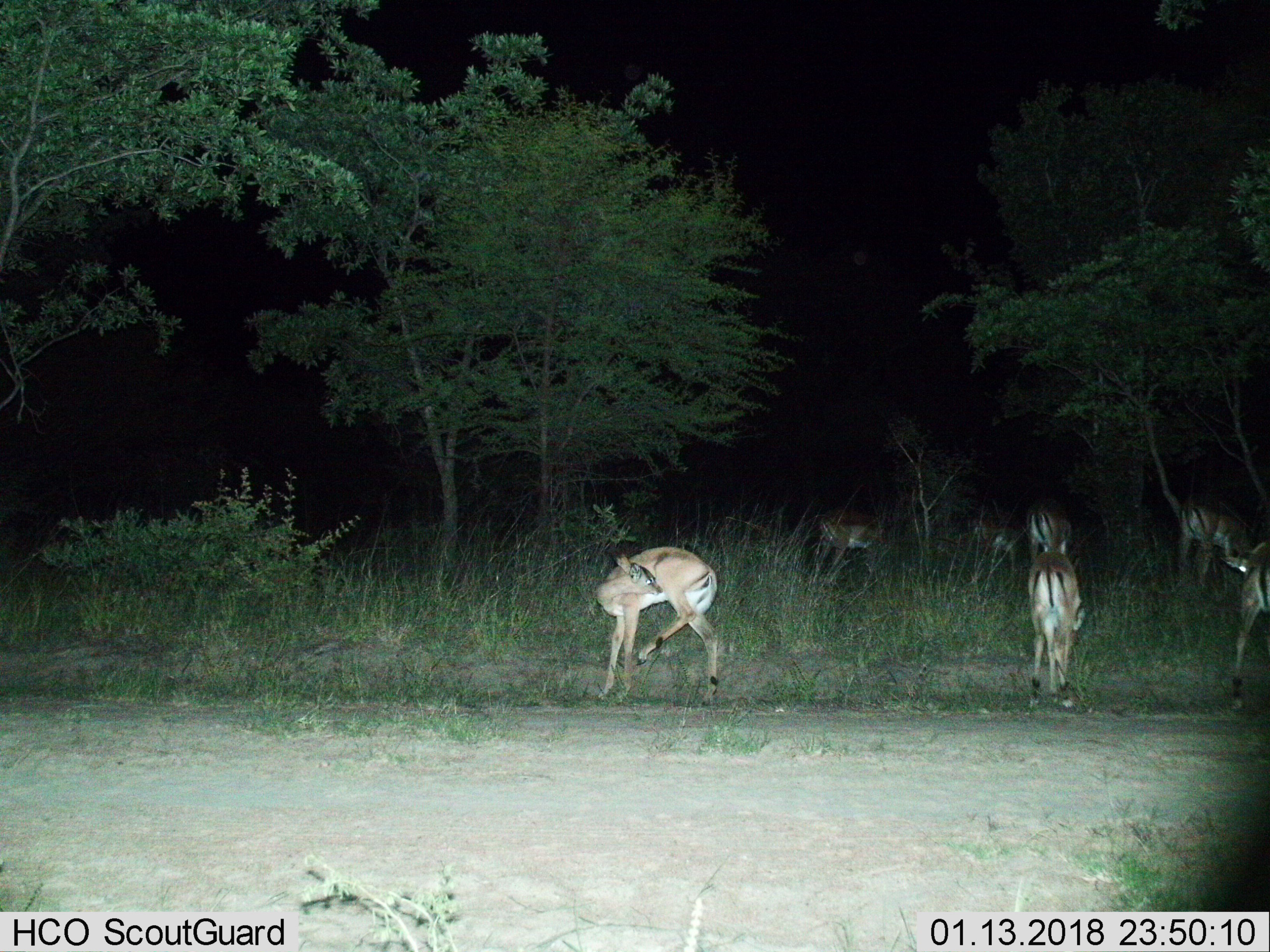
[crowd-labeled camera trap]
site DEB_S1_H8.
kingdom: Animalia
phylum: Chordata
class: Mammalia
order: Artiodactyla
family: Bovidae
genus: Aepyceros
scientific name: Aepyceros melampus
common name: impala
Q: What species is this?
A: Impala (Aepyceros melampus).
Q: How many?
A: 7.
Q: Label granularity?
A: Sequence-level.